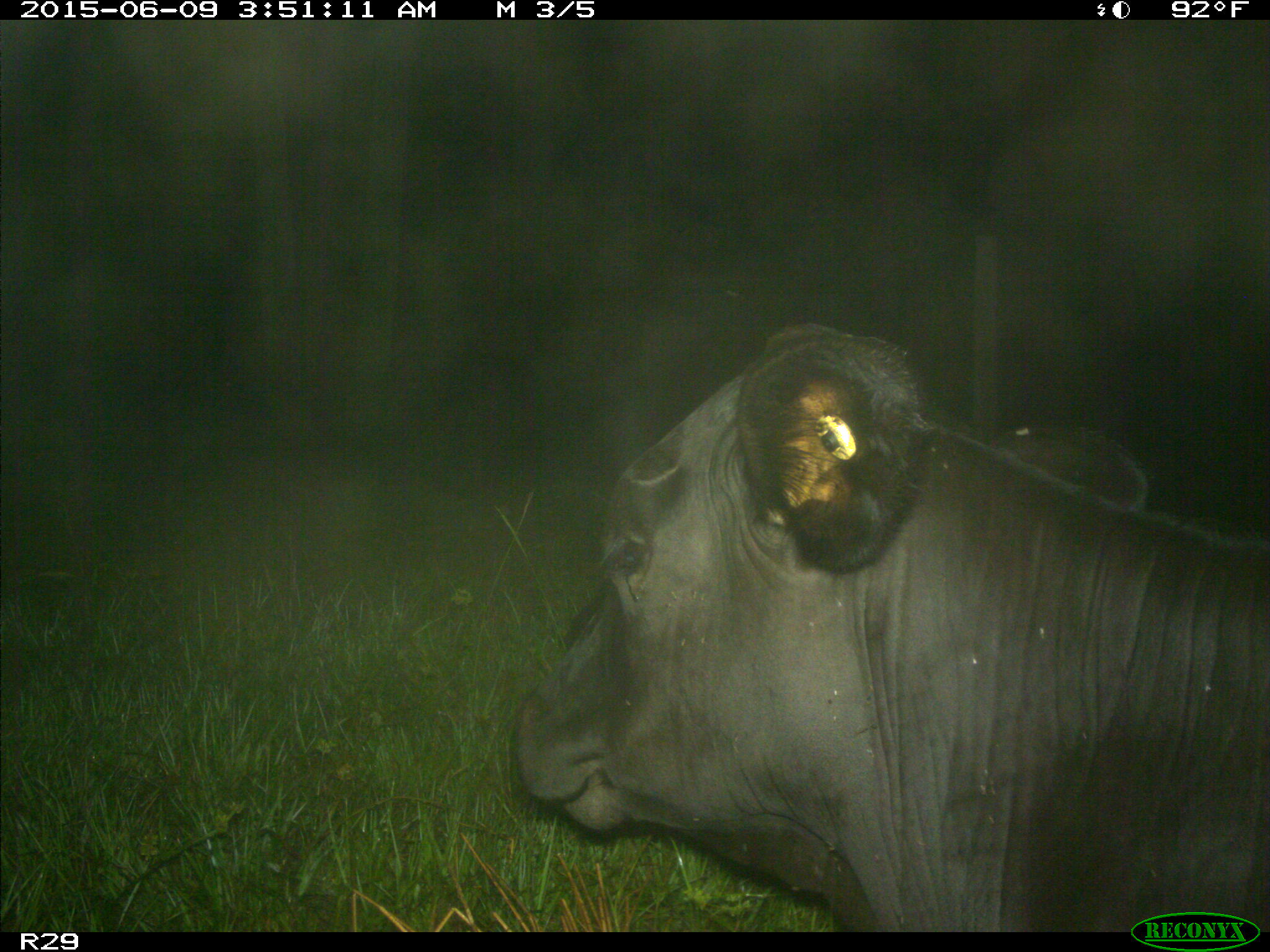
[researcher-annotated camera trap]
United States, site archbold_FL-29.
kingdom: Animalia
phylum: Chordata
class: Mammalia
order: Artiodactyla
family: Bovidae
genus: Bos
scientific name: Bos taurus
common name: domestic cow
Bos taurus (domestic cow).